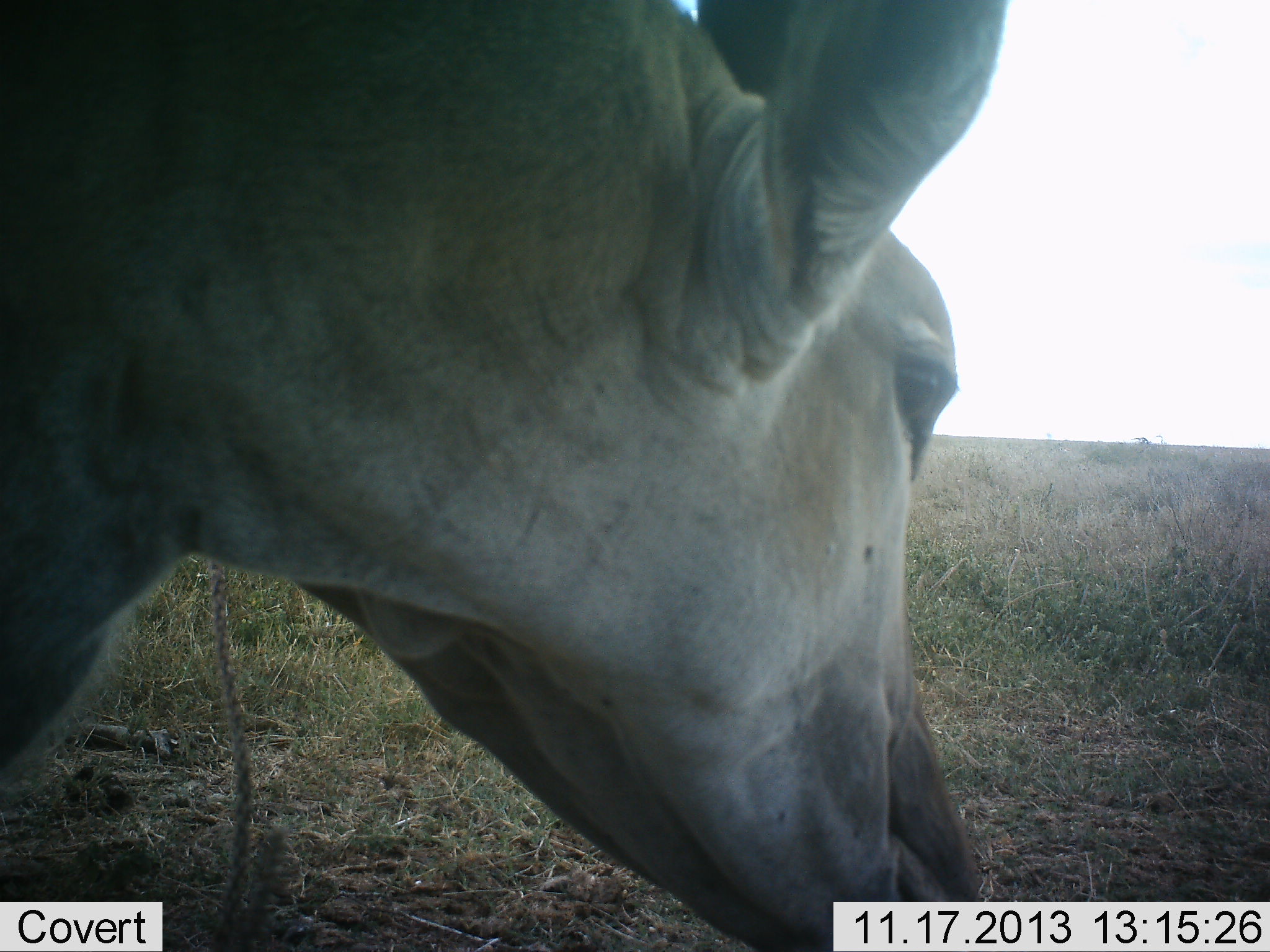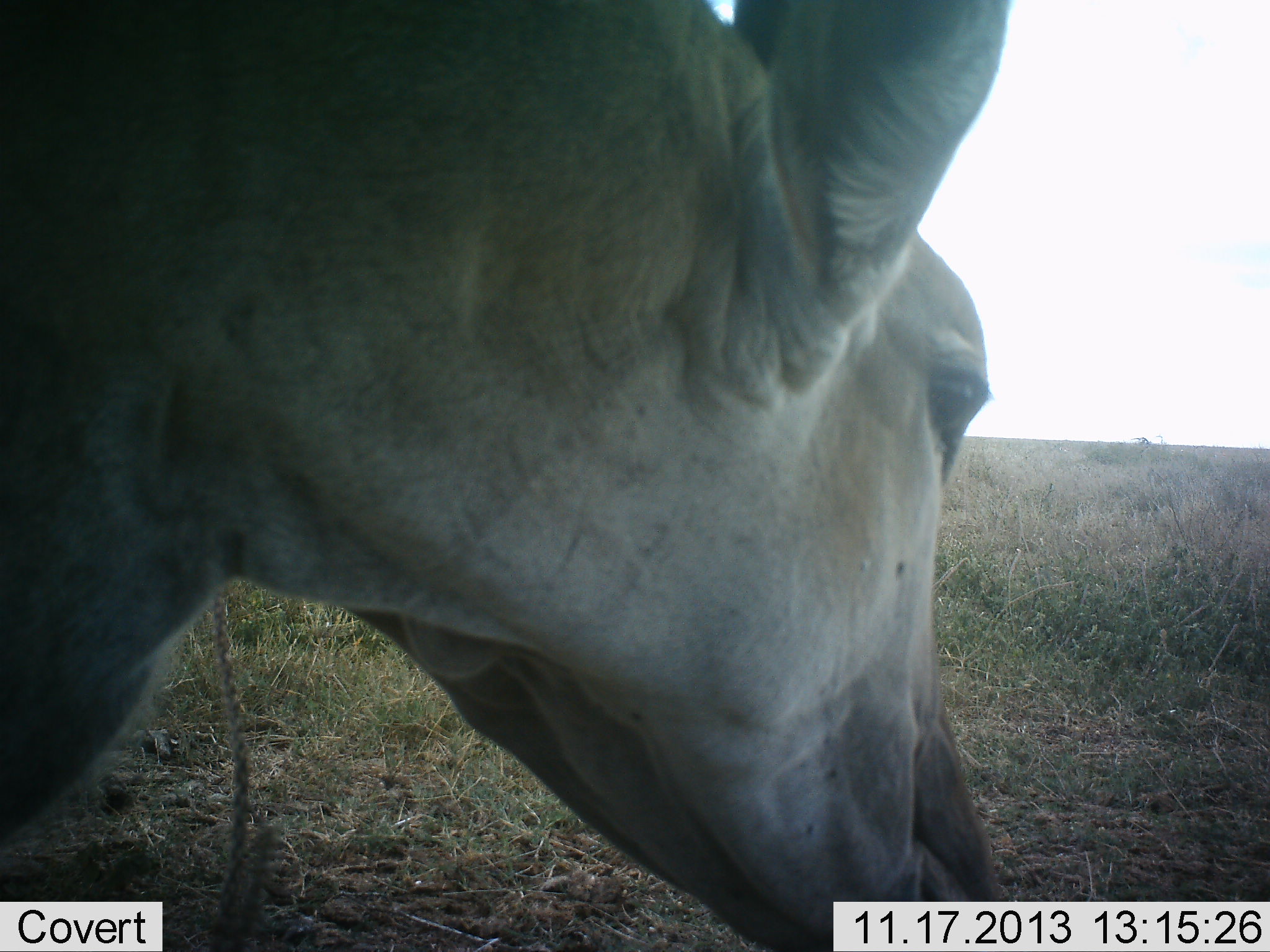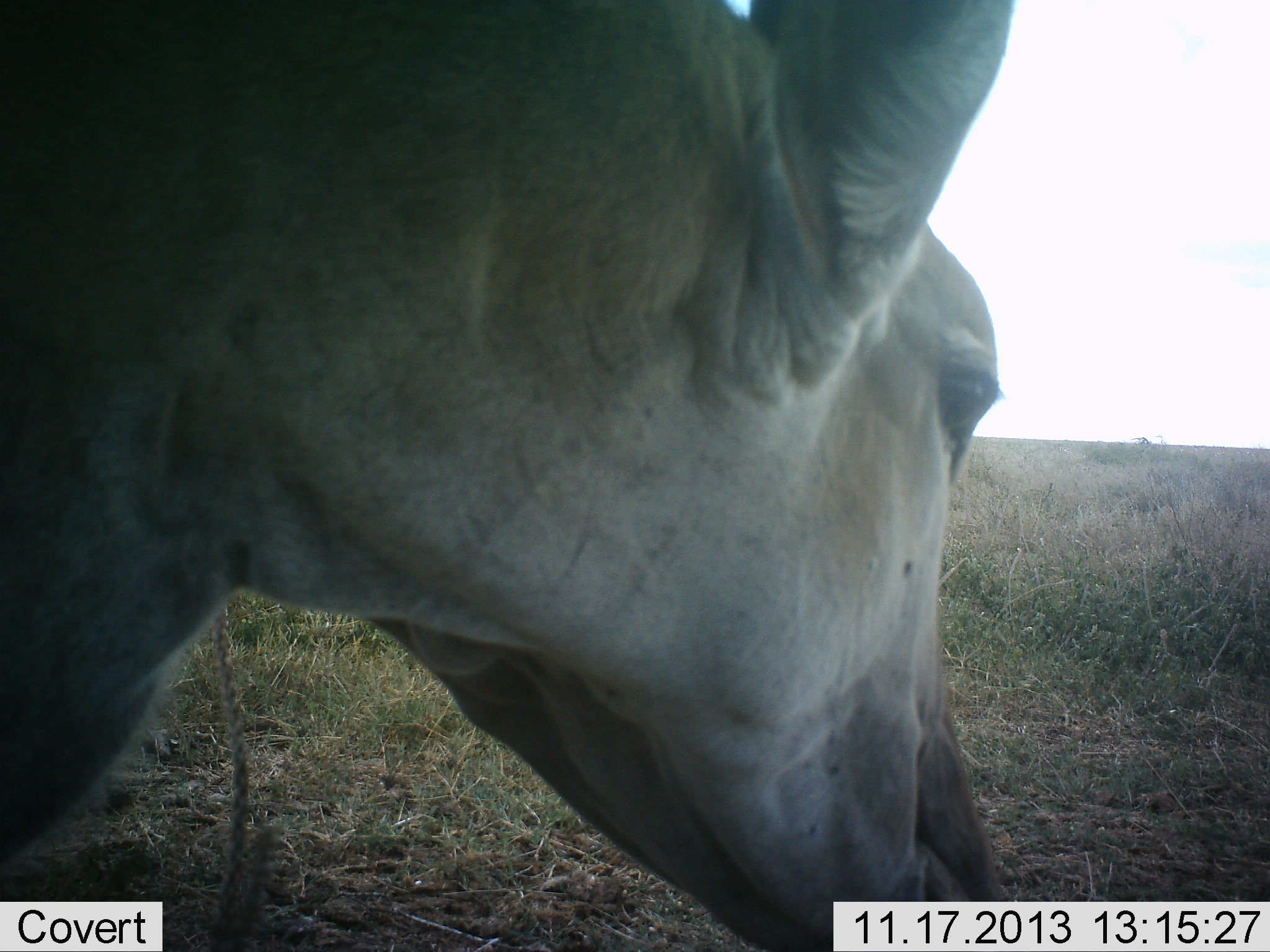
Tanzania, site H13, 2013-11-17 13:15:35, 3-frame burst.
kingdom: Animalia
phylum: Chordata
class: Mammalia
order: Artiodactyla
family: Bovidae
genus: Tragelaphus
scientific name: Tragelaphus oryx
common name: eland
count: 1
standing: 82%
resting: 9%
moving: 0%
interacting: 0%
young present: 0%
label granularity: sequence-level